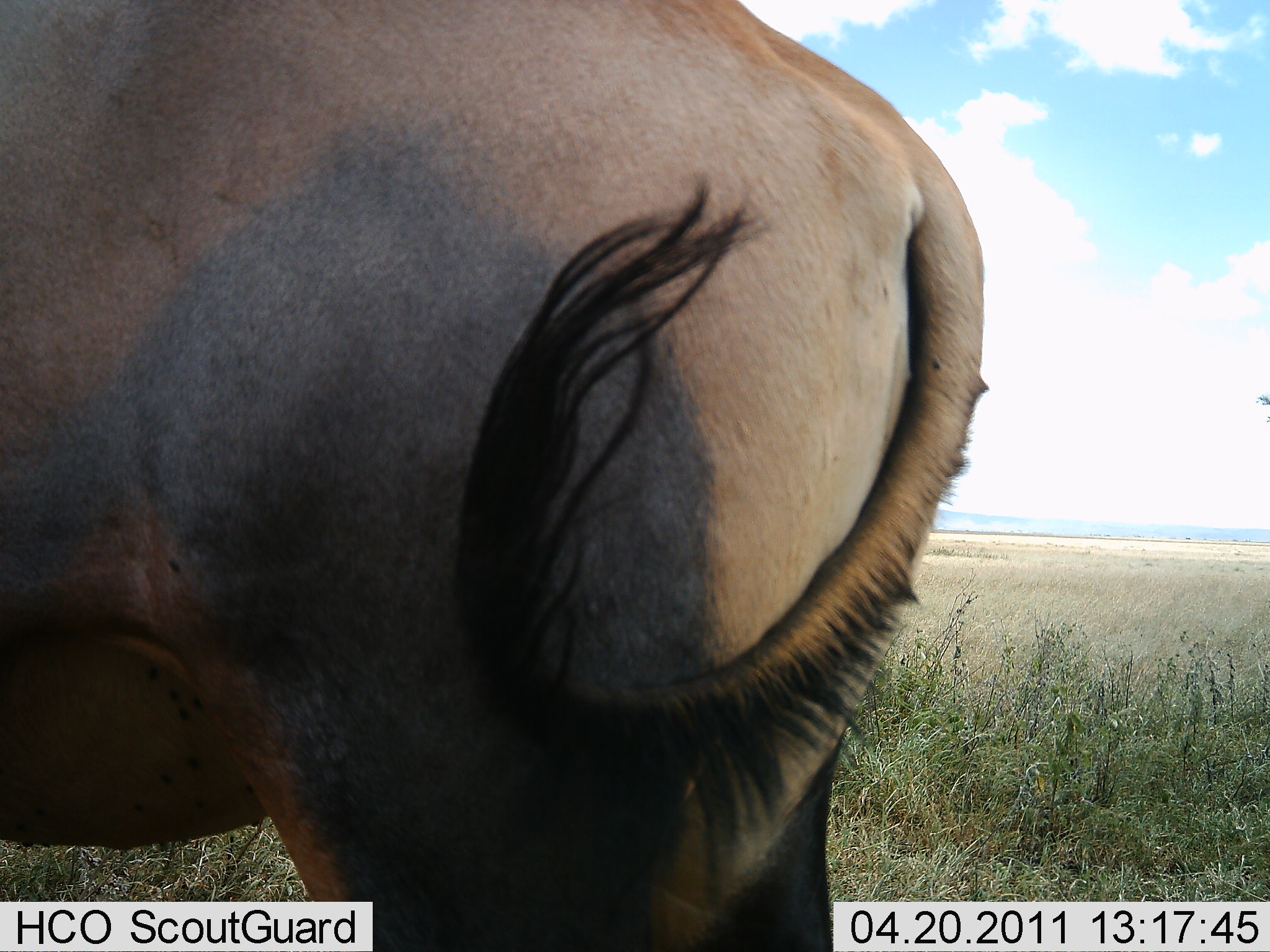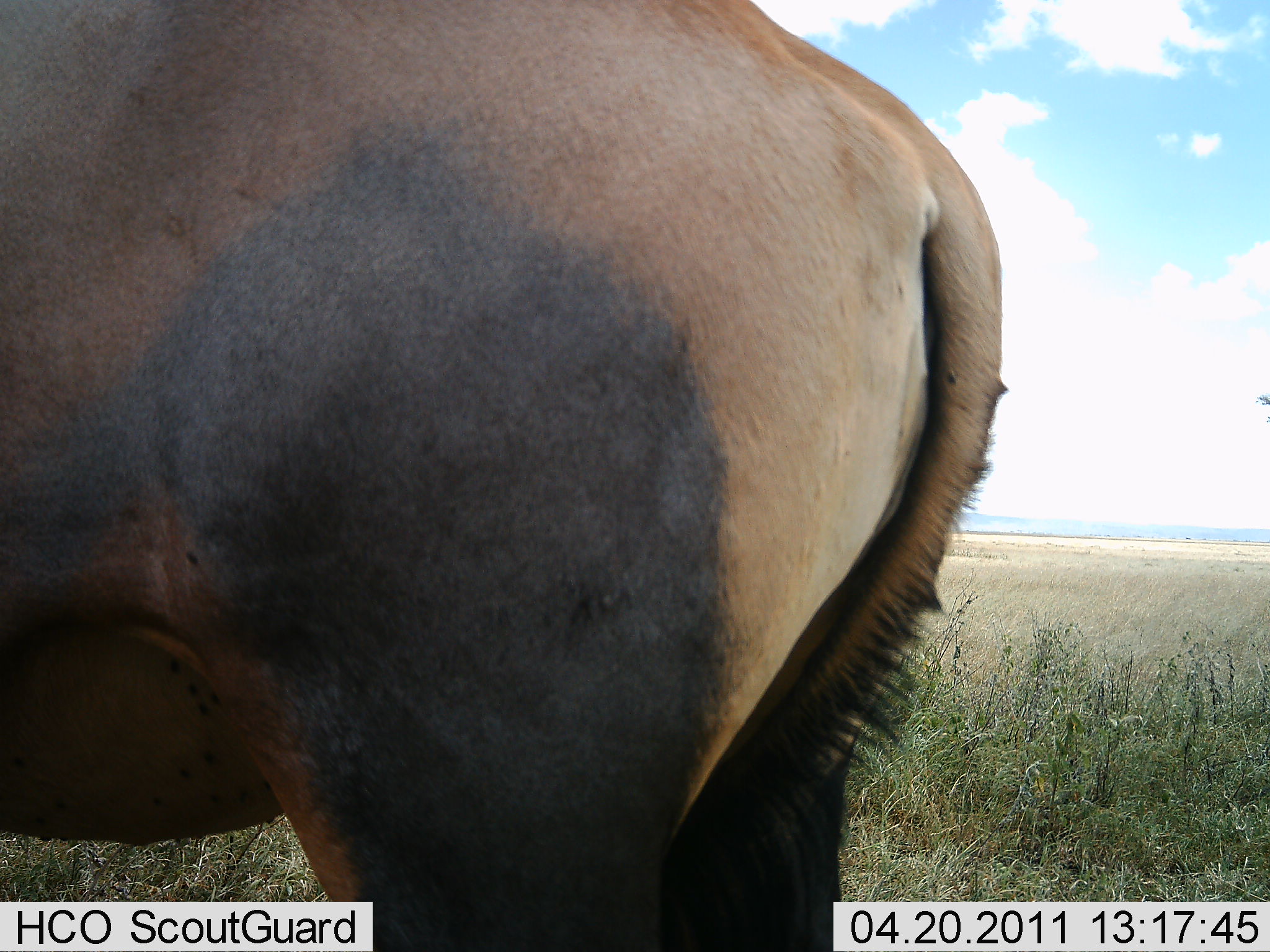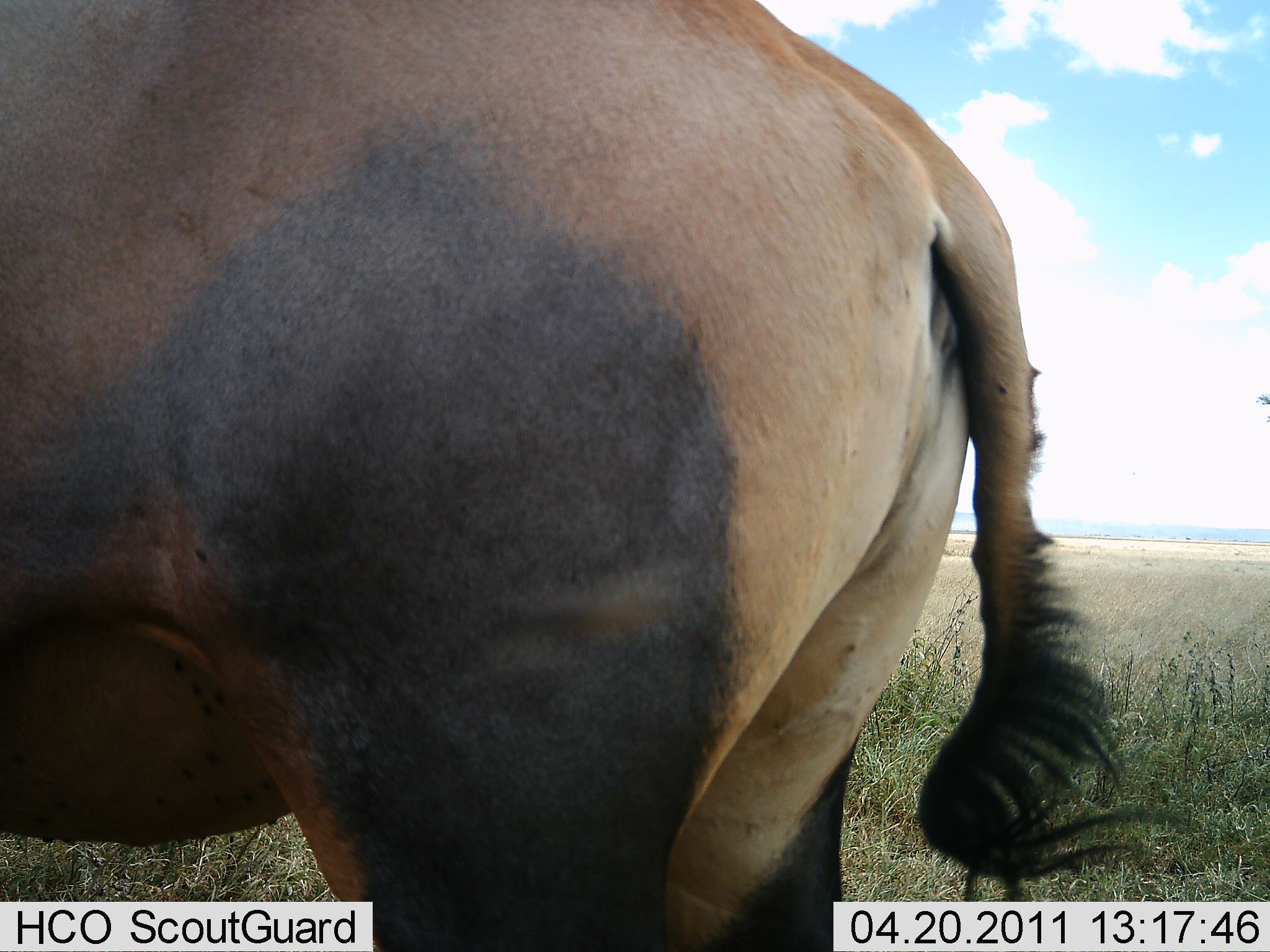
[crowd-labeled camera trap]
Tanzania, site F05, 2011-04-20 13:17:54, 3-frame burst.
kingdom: Animalia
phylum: Chordata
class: Mammalia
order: Artiodactyla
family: Bovidae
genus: Connochaetes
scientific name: Connochaetes taurinus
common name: blue wildebeest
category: wildebeest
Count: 1.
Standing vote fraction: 100%.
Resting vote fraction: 0%.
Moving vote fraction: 0%.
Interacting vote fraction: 0%.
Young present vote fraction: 0%.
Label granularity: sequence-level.